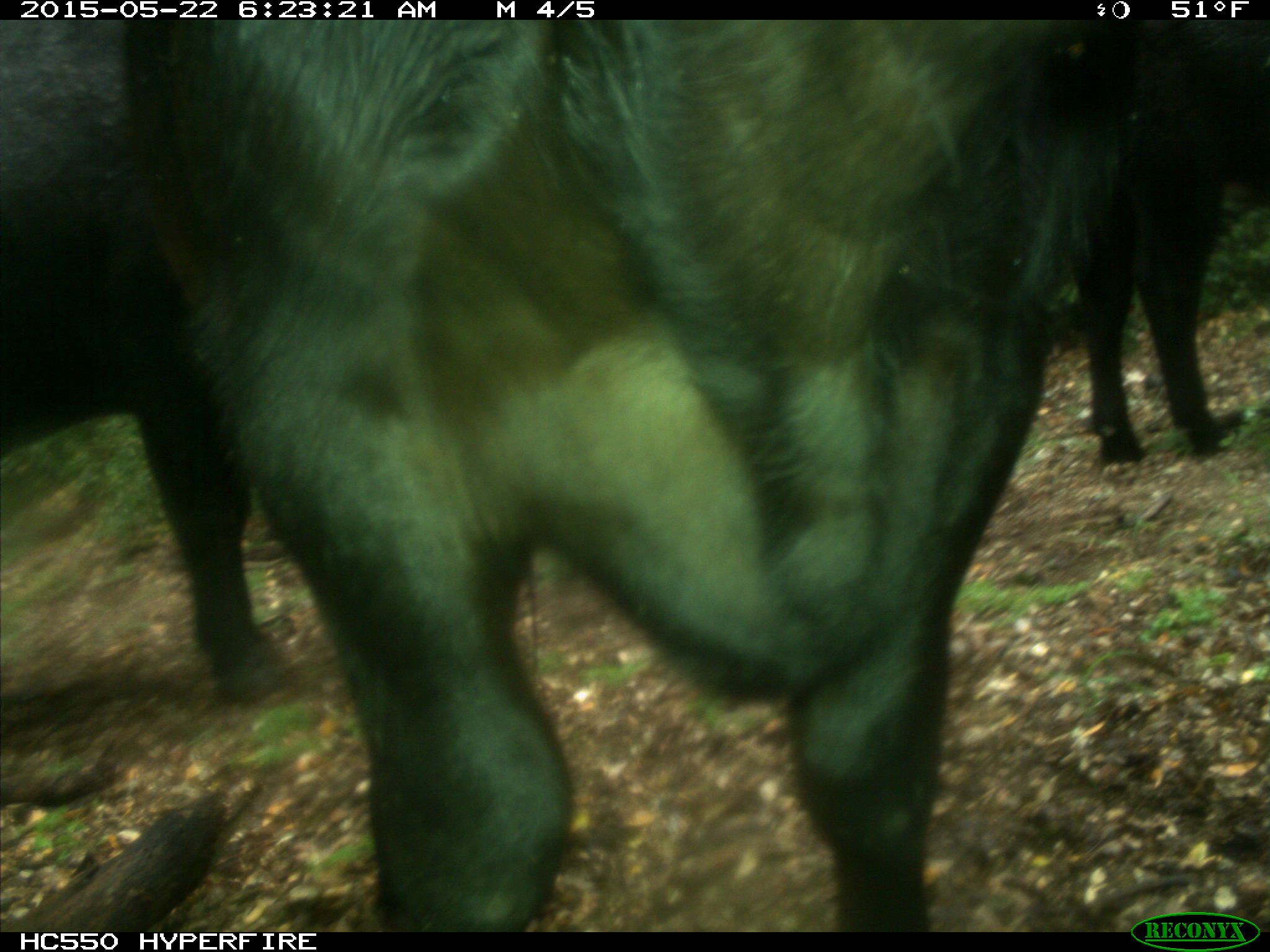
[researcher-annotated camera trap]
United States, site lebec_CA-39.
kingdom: Animalia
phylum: Chordata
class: Mammalia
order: Artiodactyla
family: Bovidae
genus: Bos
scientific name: Bos taurus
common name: domestic cow